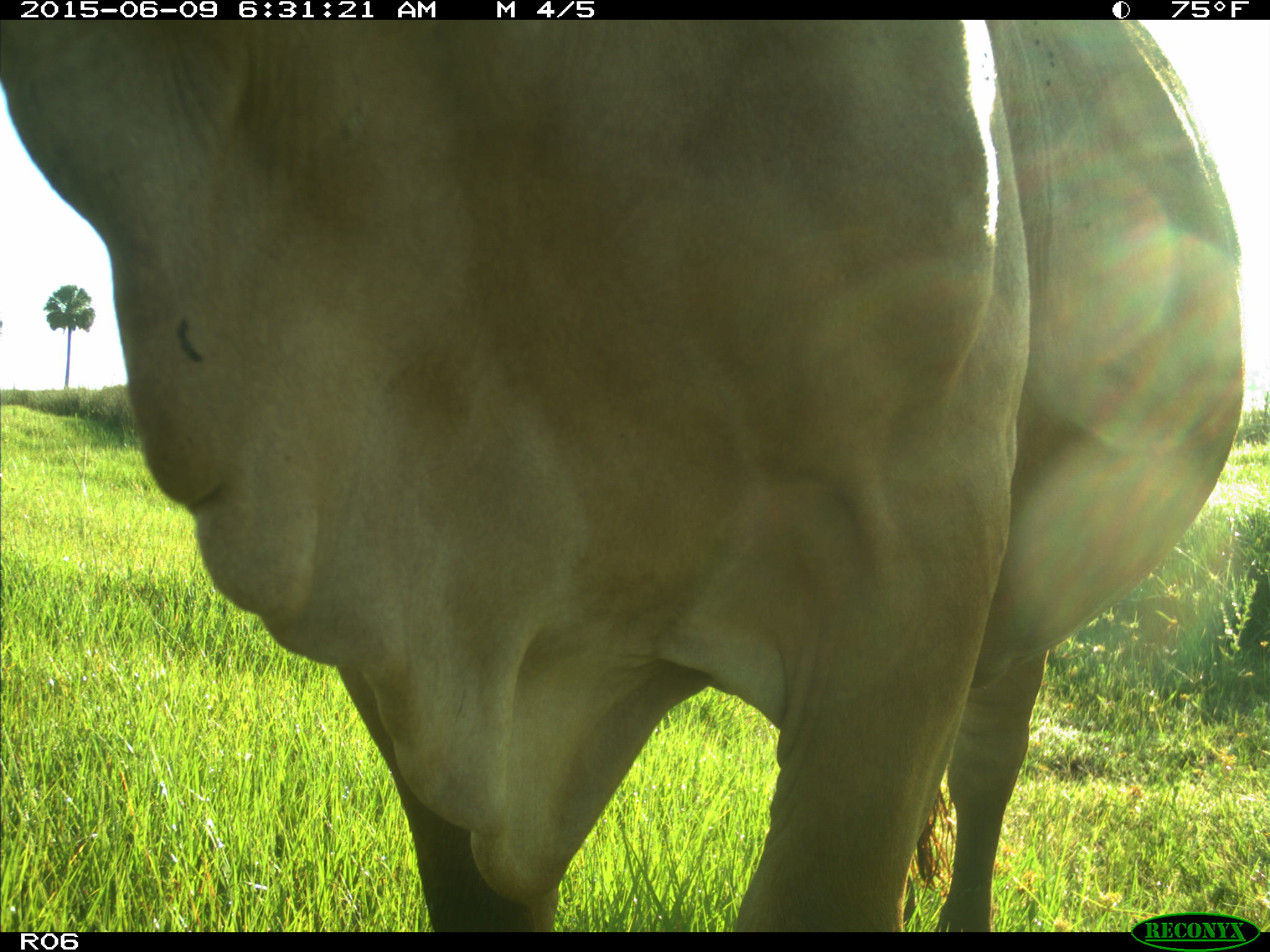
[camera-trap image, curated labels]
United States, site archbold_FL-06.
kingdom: Animalia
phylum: Chordata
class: Mammalia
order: Artiodactyla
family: Bovidae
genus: Bos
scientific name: Bos taurus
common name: domestic cow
Bos taurus (domestic cow).